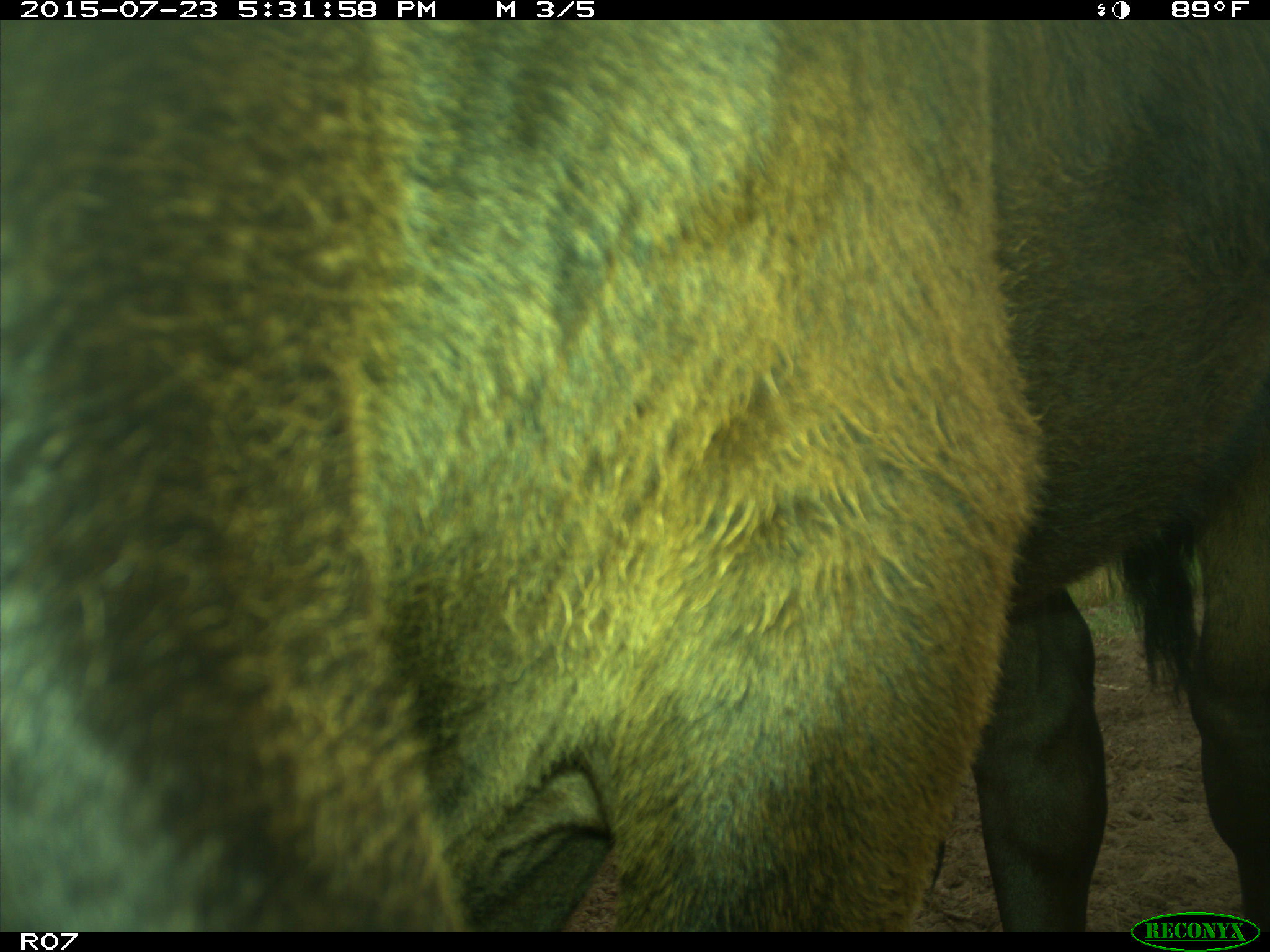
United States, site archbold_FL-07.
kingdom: Animalia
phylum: Chordata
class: Mammalia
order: Artiodactyla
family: Bovidae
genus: Bos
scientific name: Bos taurus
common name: domestic cow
Bos taurus (domestic cow).